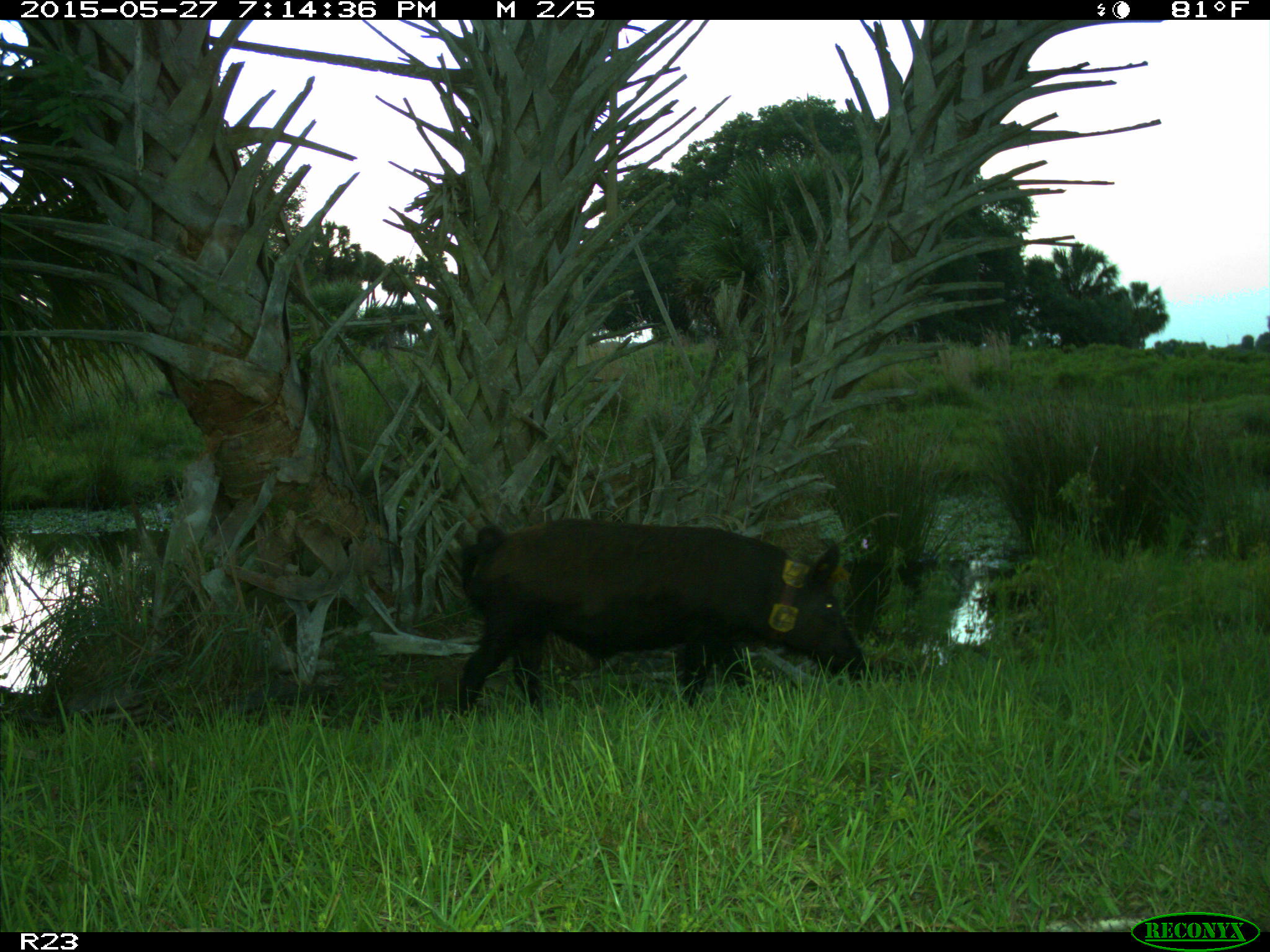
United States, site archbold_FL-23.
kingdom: Animalia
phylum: Chordata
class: Mammalia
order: Artiodactyla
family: Bovidae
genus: Bos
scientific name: Bos taurus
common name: domestic cow